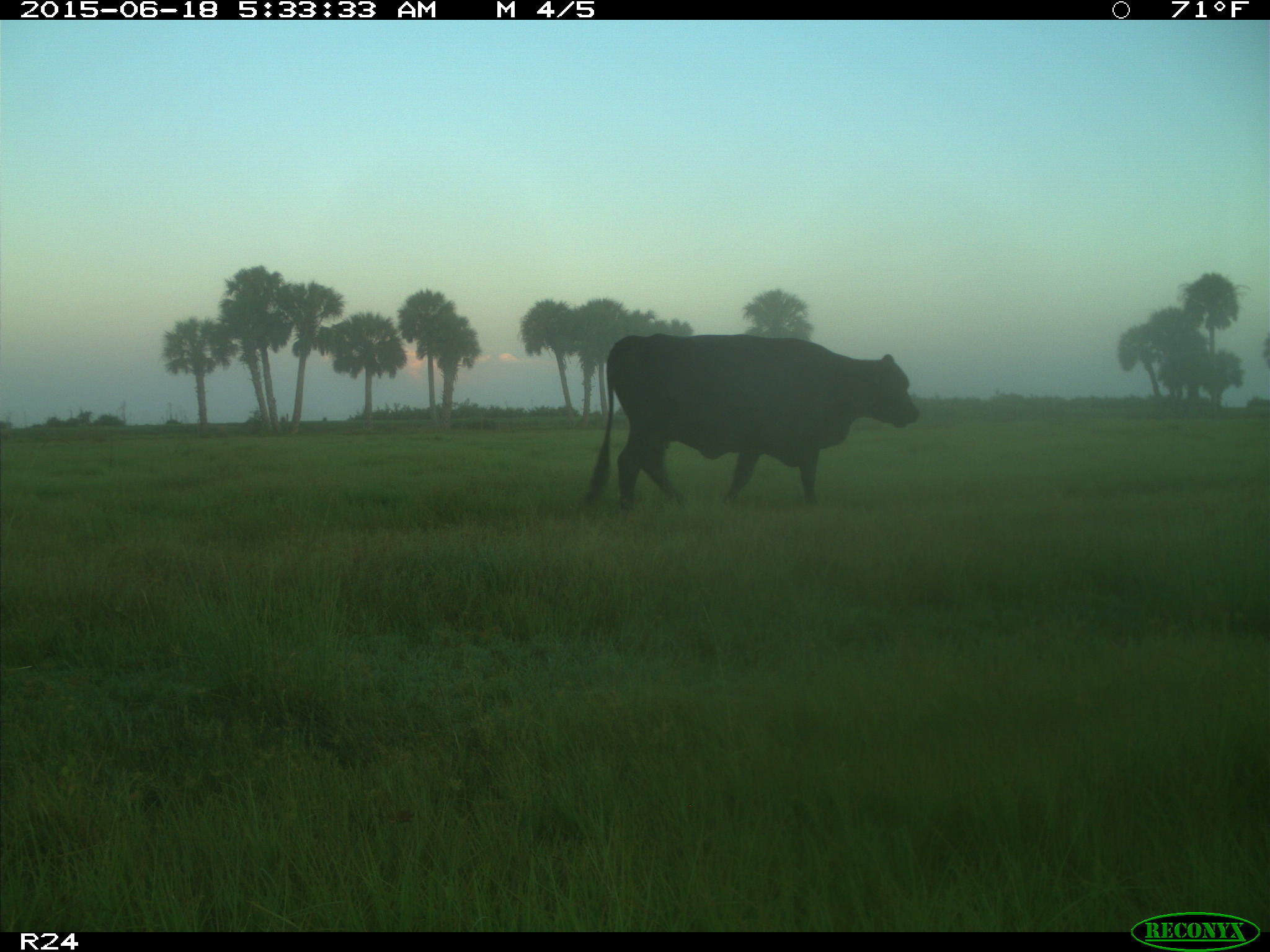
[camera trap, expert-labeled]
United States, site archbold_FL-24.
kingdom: Animalia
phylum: Chordata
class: Mammalia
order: Artiodactyla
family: Bovidae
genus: Bos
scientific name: Bos taurus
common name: domestic cow